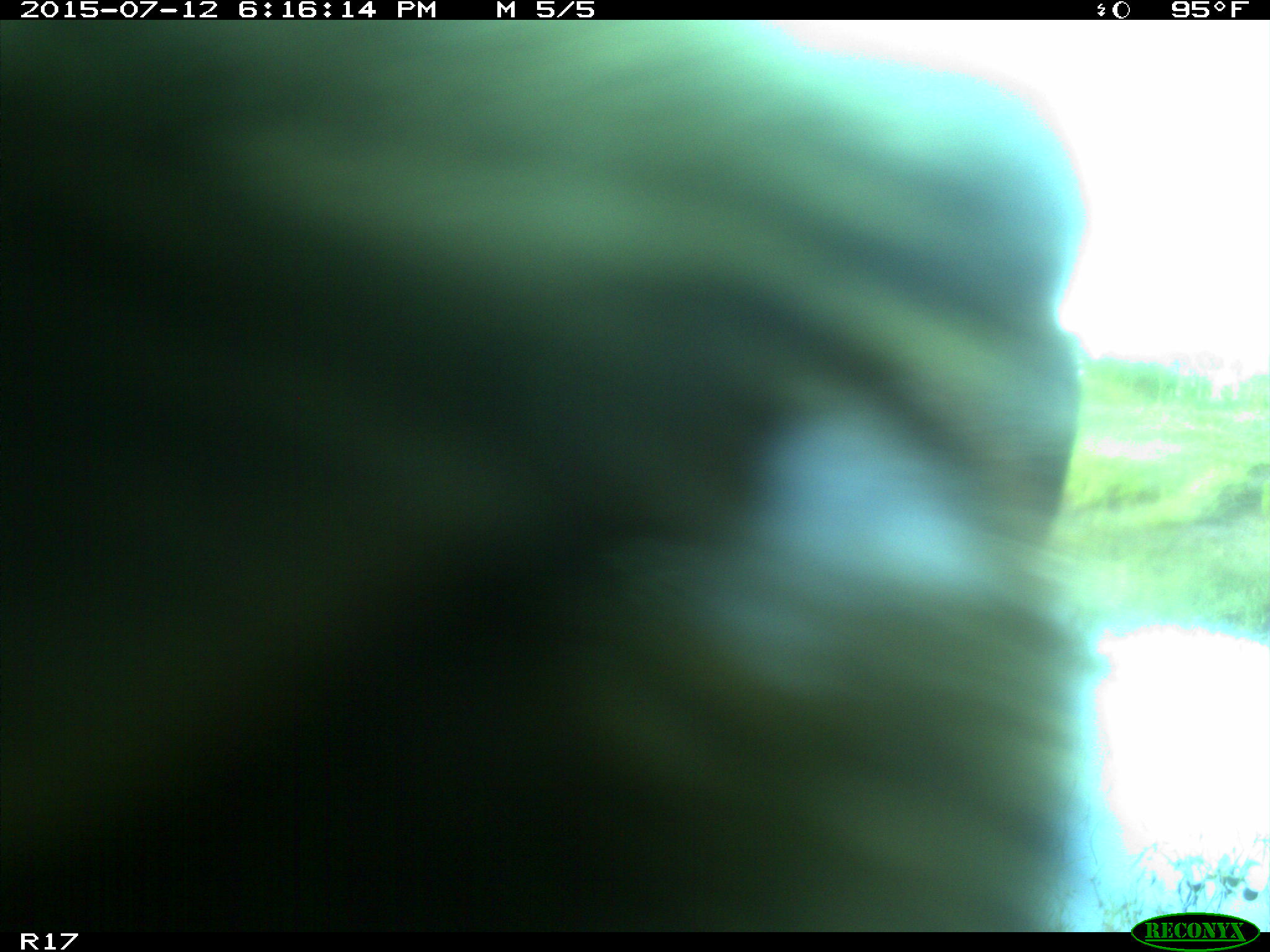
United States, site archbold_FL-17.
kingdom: Animalia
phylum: Chordata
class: Mammalia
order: Artiodactyla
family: Bovidae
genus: Bos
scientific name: Bos taurus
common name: domestic cow